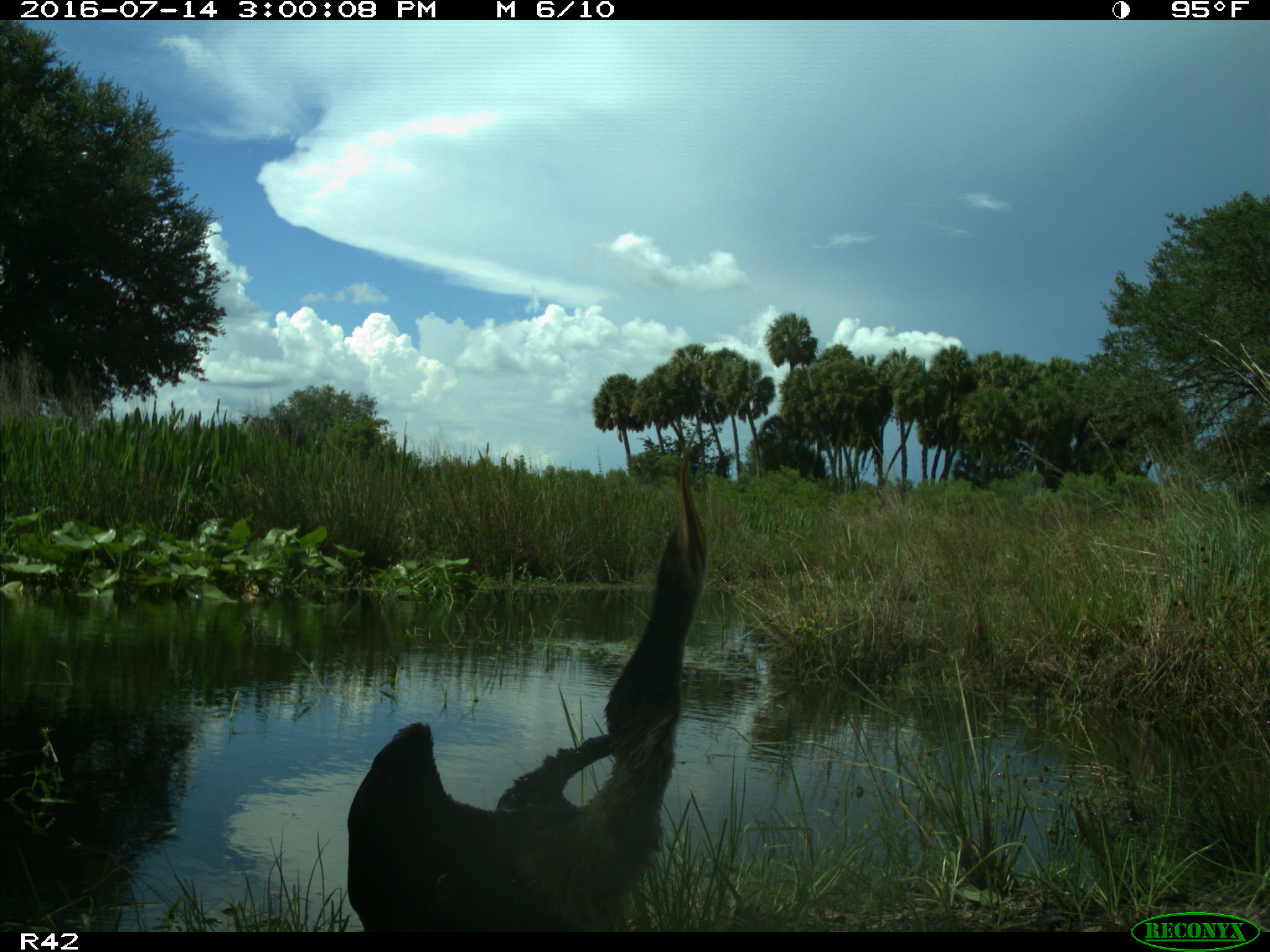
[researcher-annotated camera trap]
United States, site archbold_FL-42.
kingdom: Animalia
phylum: Chordata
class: Aves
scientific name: Aves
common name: birds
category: unidentified bird